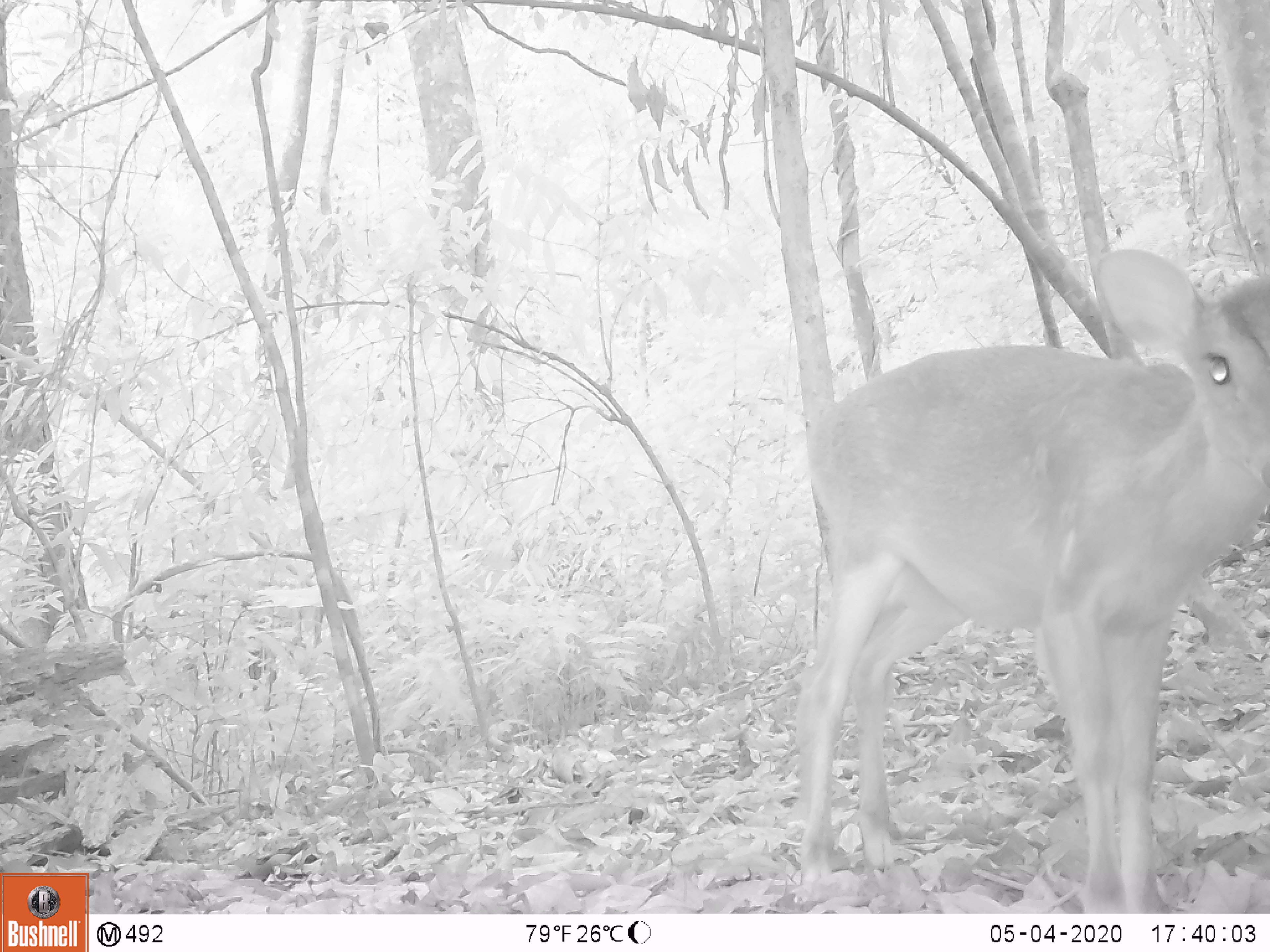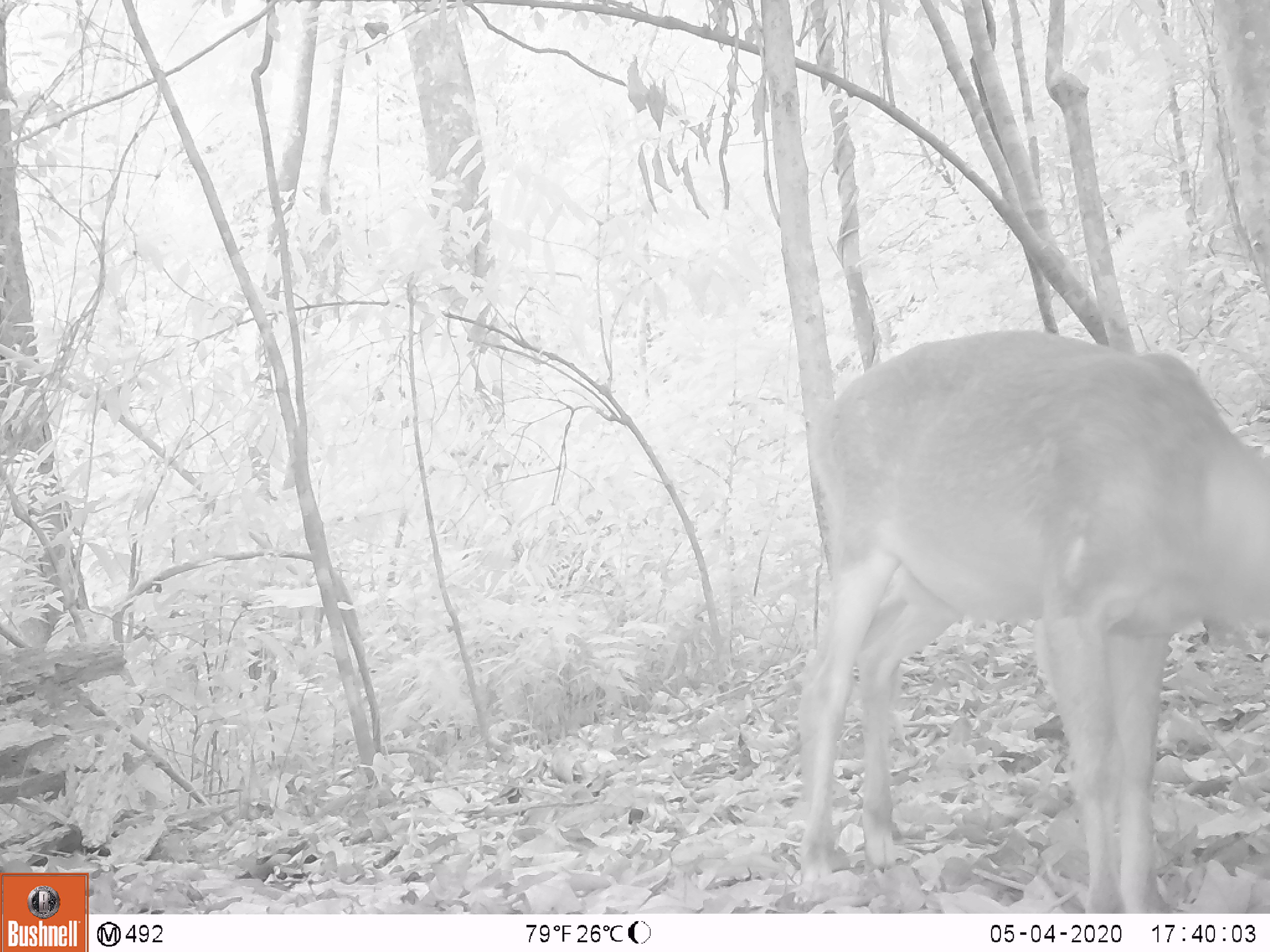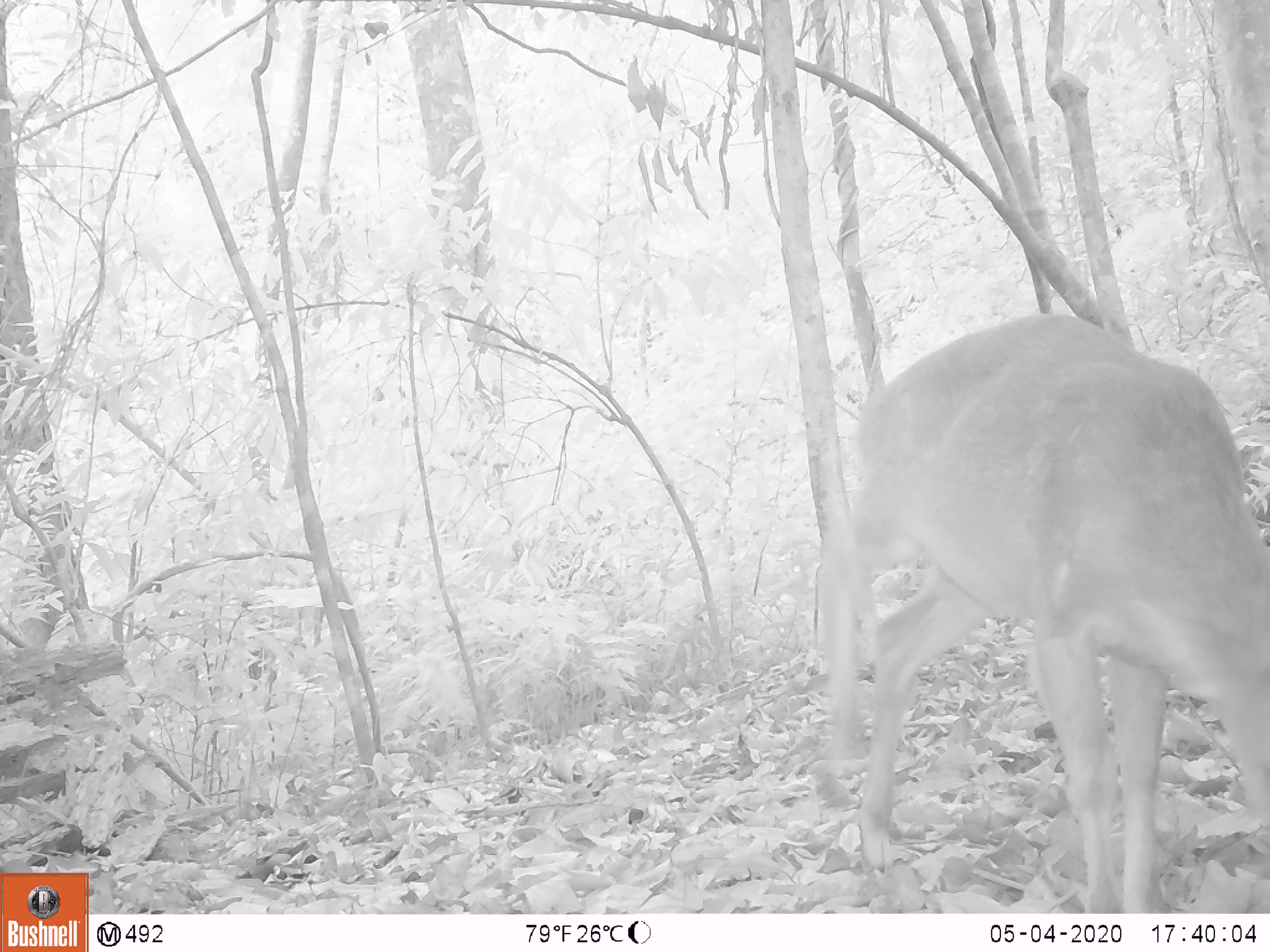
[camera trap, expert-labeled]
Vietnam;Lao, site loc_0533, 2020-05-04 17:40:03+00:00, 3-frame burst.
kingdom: Animalia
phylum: Chordata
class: Mammalia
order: Artiodactyla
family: Cervidae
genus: Muntiacus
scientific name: Muntiacus vuquangensis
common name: large-antlered muntjac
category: large antlered muntjac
Large antlered muntjac (large-antlered muntjac) (Muntiacus vuquangensis). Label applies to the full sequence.